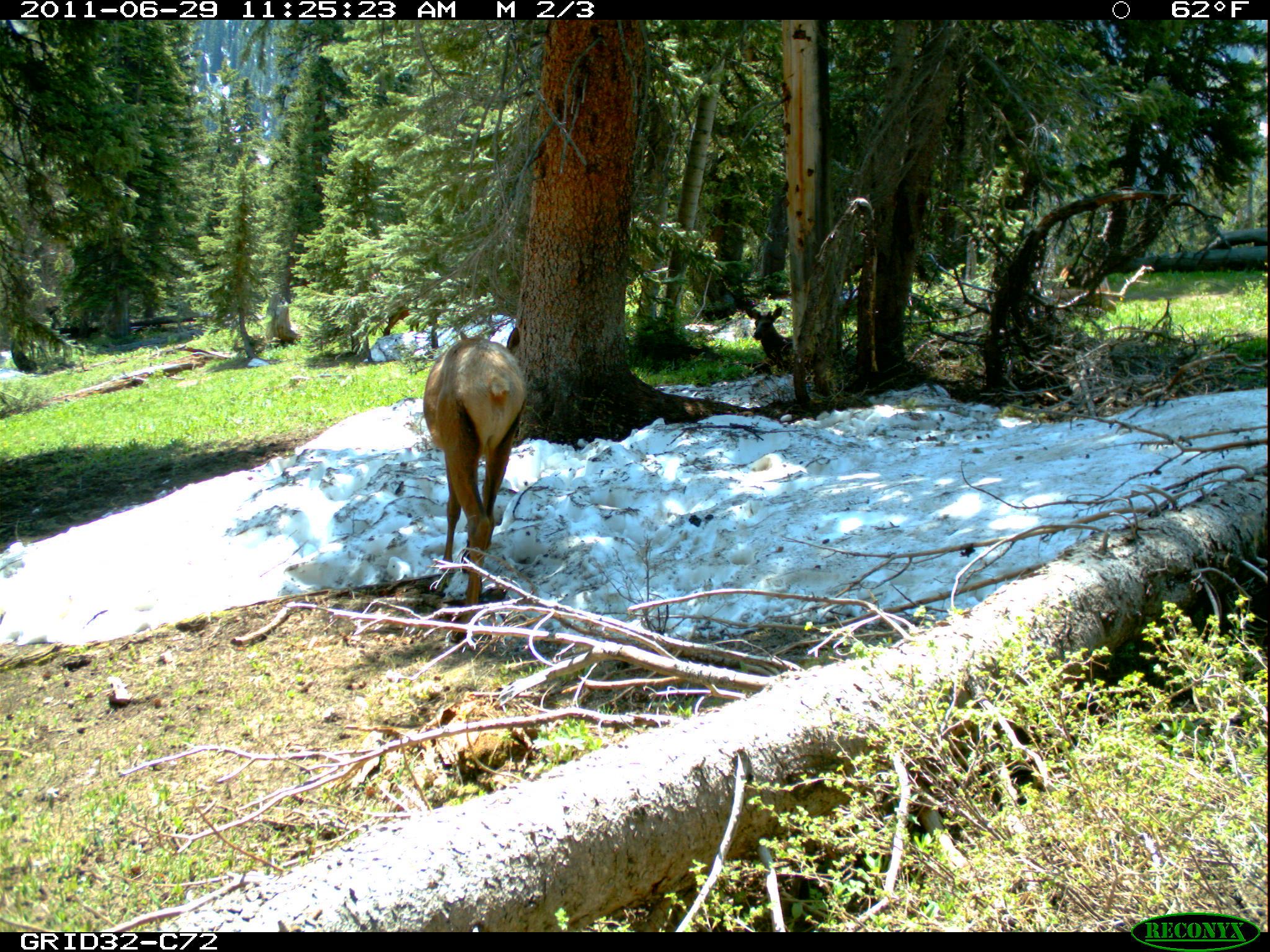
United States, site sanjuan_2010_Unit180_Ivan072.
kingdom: Animalia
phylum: Chordata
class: Mammalia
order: Artiodactyla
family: Cervidae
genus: Cervus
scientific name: Cervus elaphus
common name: red deer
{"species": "Cervus elaphus (red deer)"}